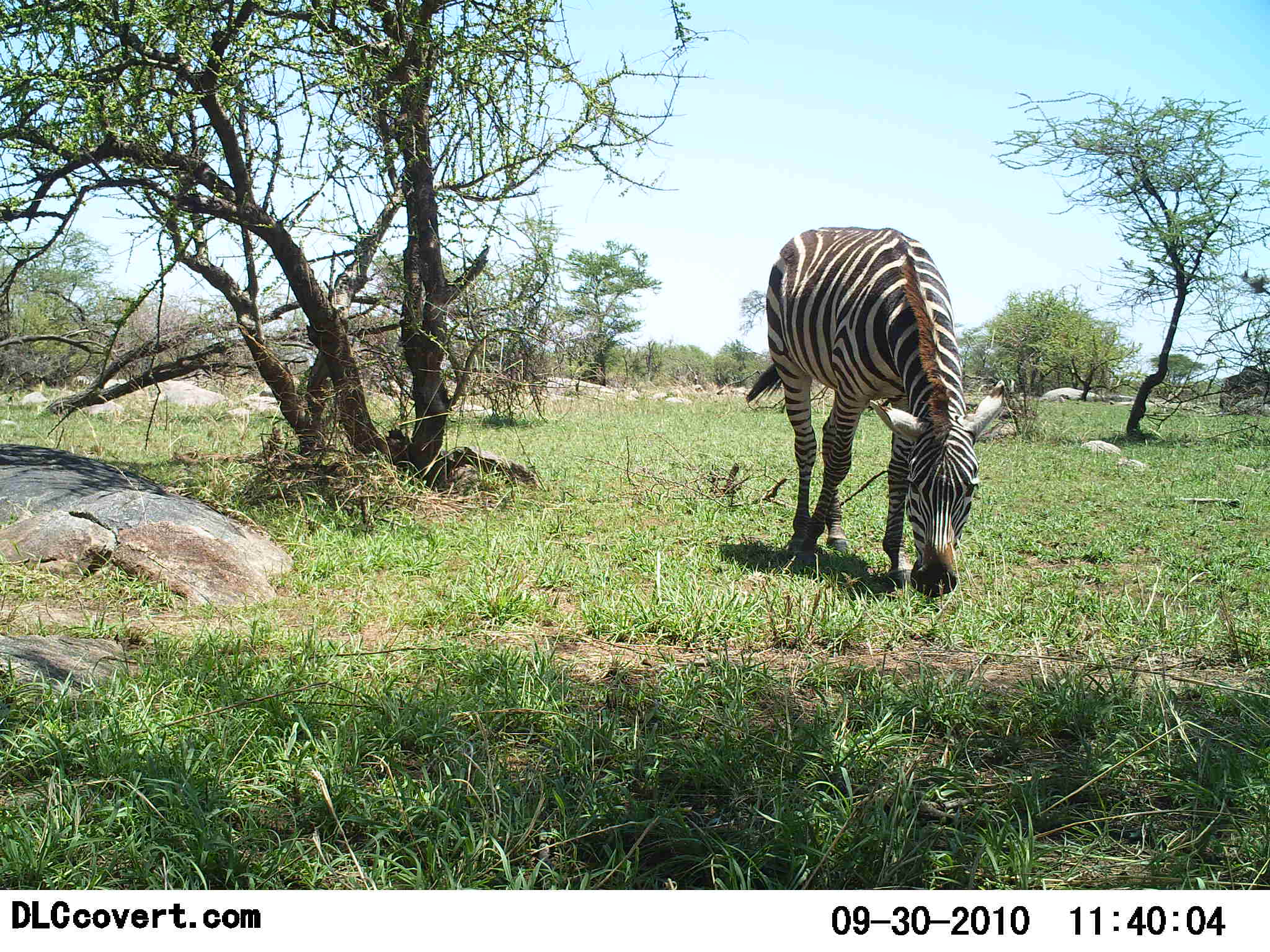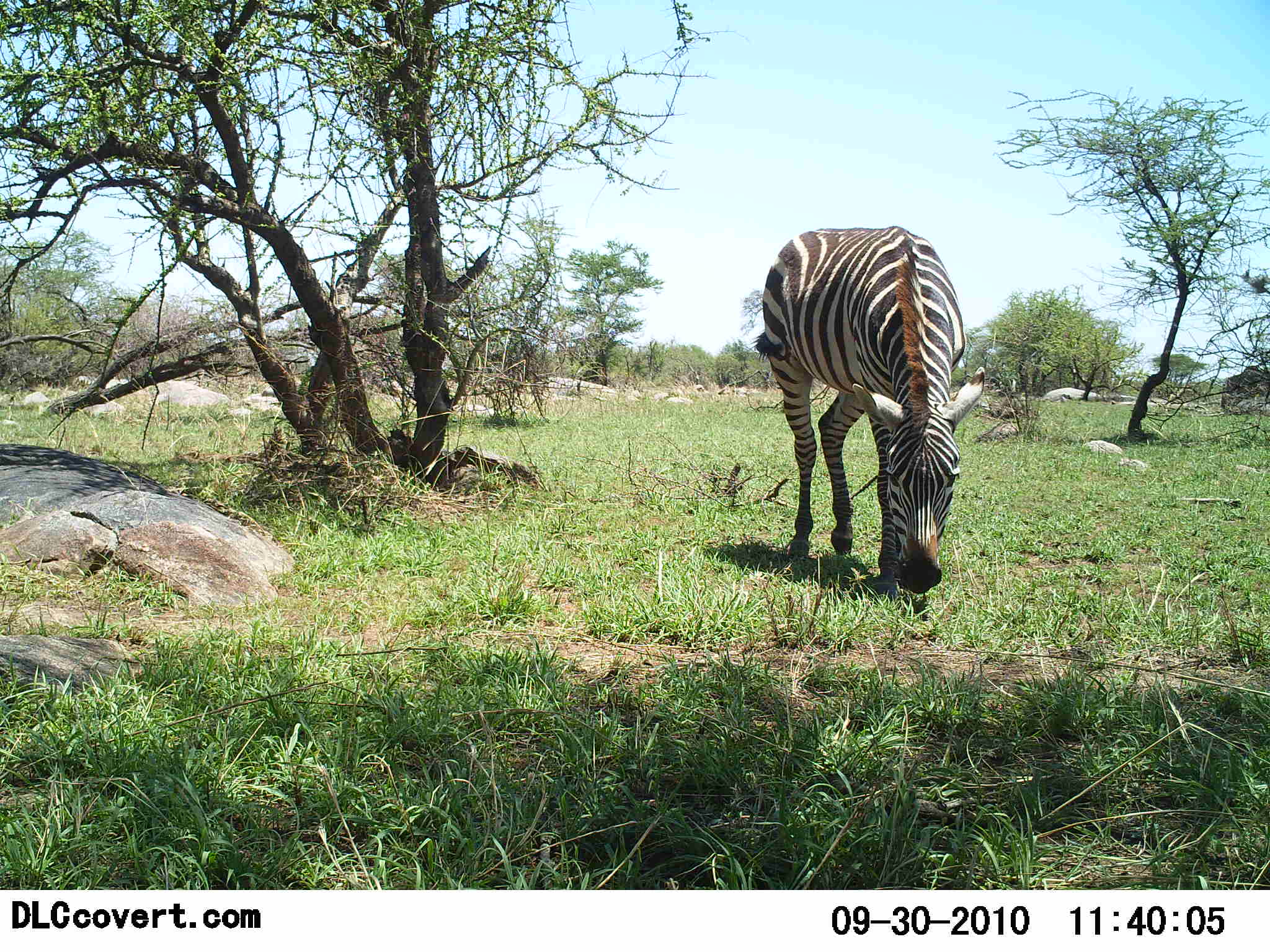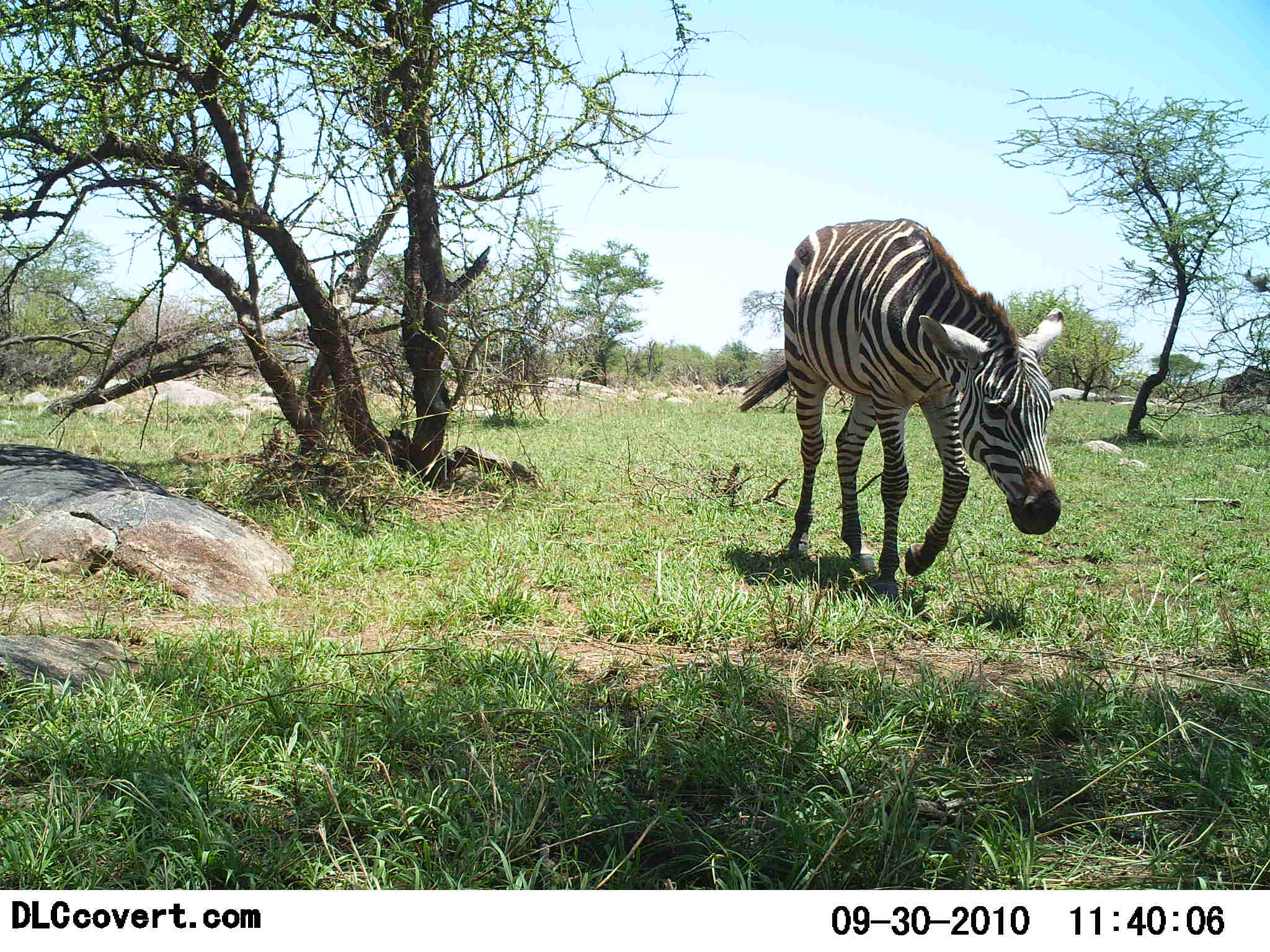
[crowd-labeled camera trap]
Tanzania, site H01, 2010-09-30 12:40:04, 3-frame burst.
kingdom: Animalia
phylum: Chordata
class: Mammalia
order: Perissodactyla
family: Equidae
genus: Equus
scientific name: Equus quagga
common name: plains zebra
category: zebra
Zebra (plains zebra) (Equus quagga), count 1. Behavior (volunteer vote fractions): standing 8%, resting 0%, moving 23%, interacting 0%. Young present (vote fraction): 0%. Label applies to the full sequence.